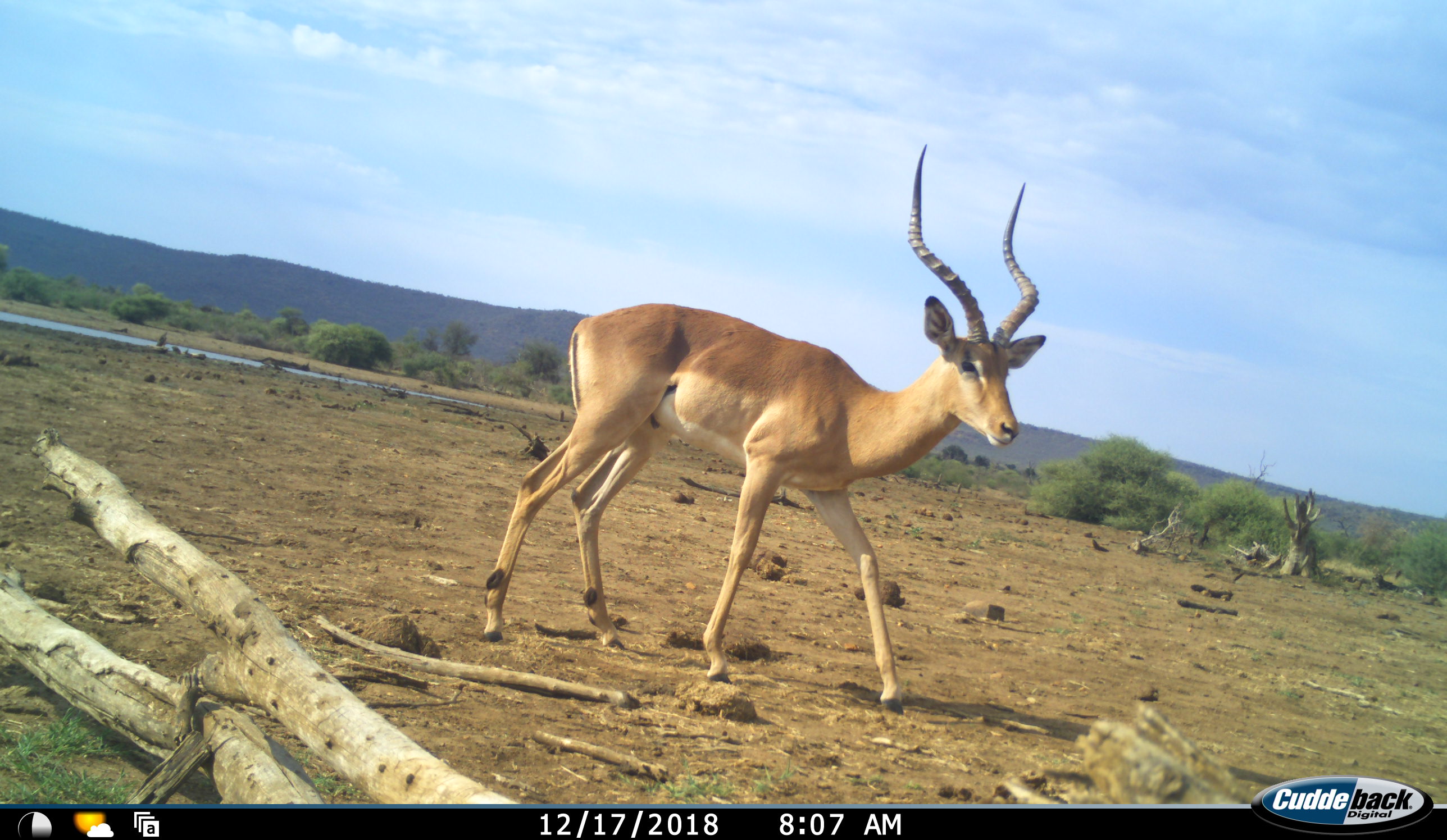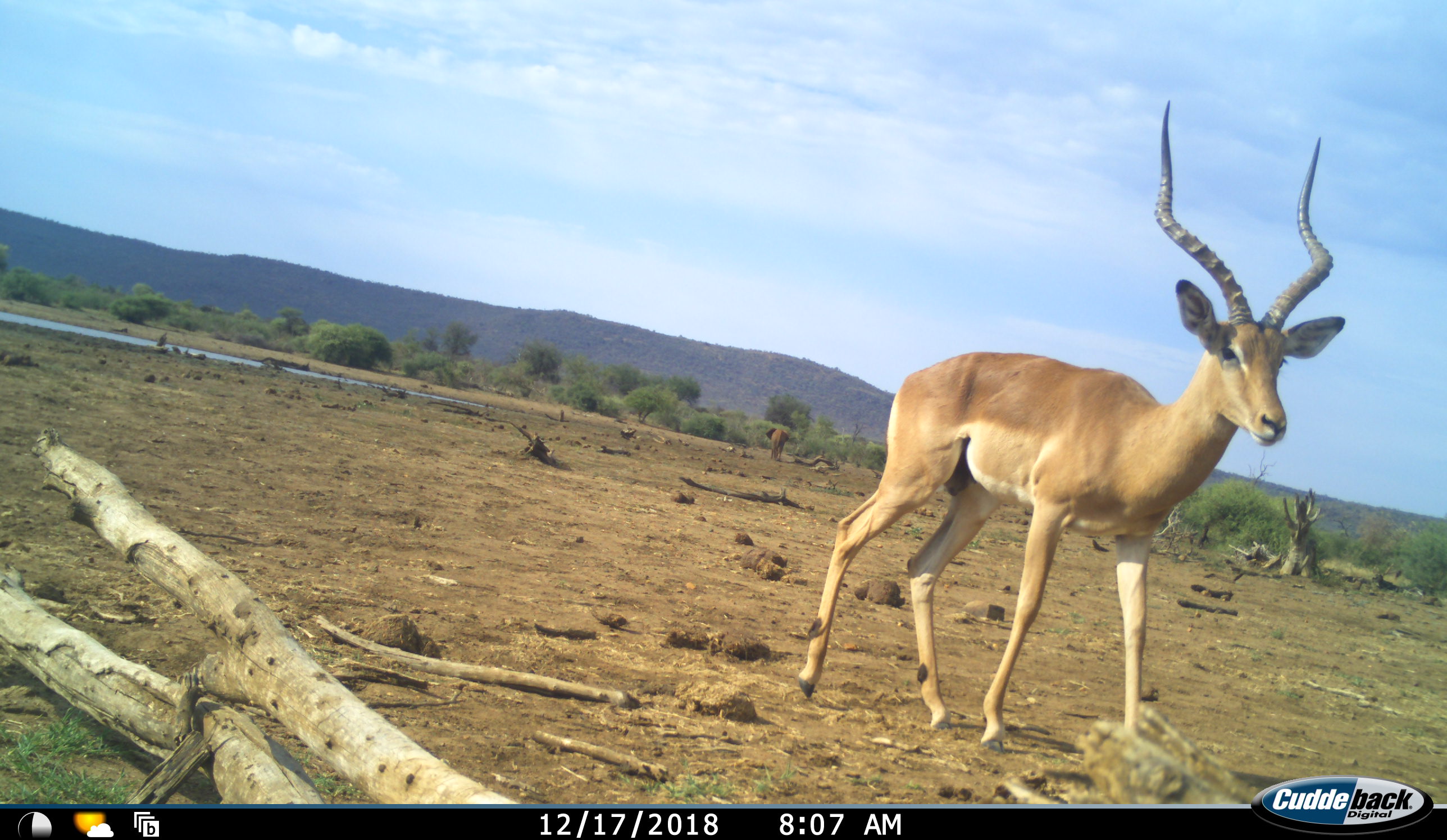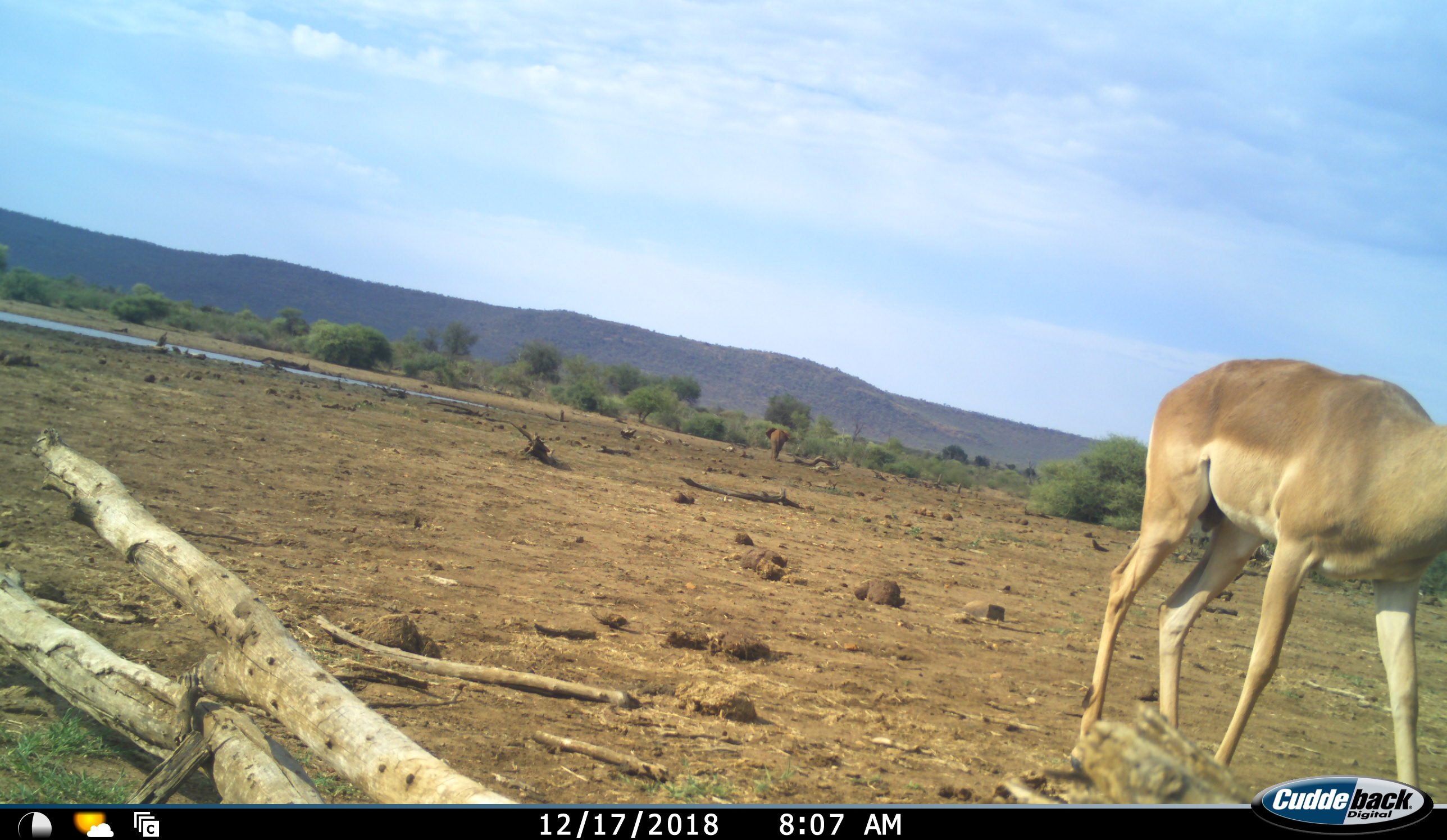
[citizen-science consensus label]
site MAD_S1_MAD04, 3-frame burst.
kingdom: Animalia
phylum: Chordata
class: Mammalia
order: Artiodactyla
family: Bovidae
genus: Aepyceros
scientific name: Aepyceros melampus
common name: impala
Impala (Aepyceros melampus), count 1. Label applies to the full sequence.